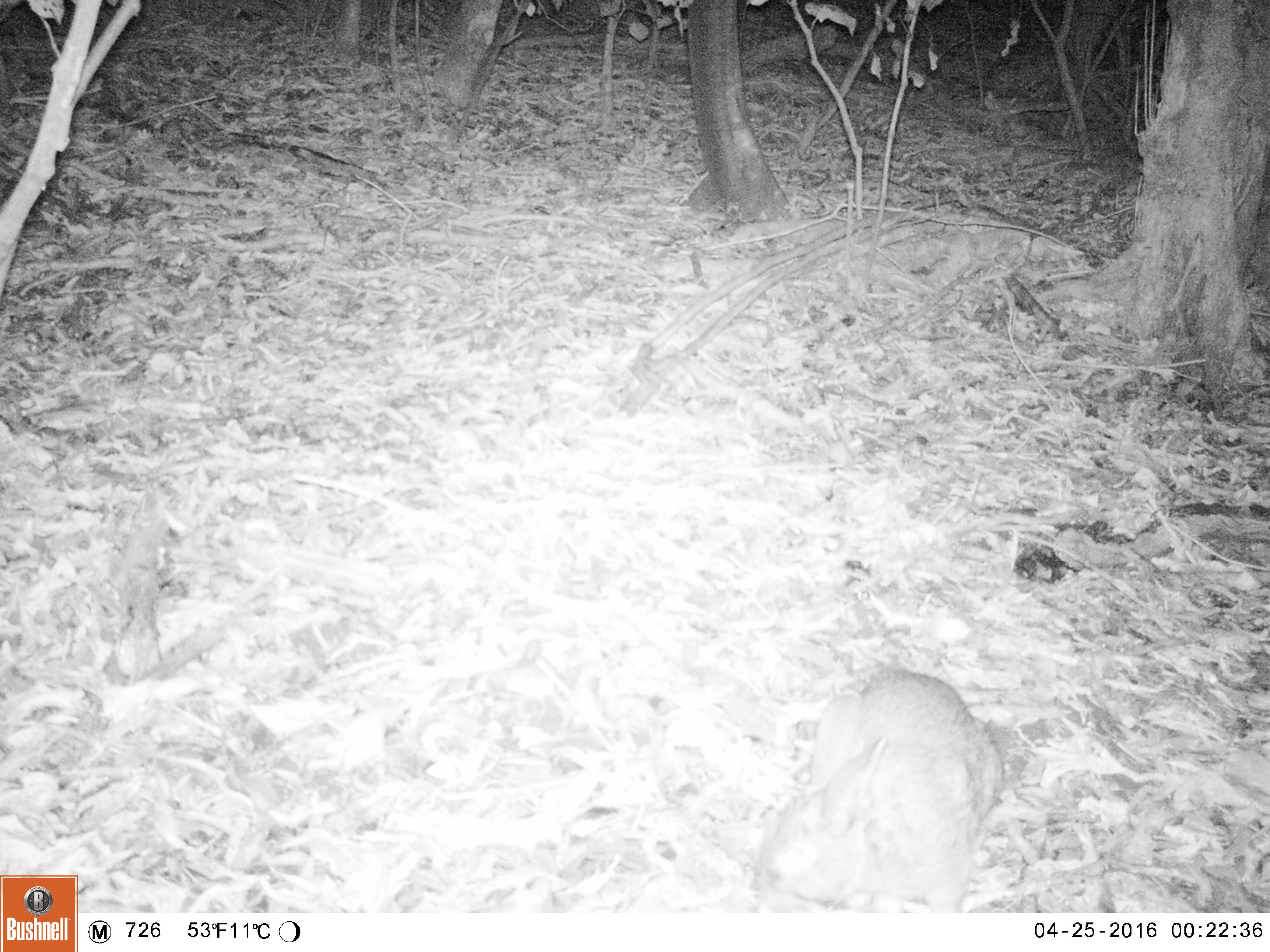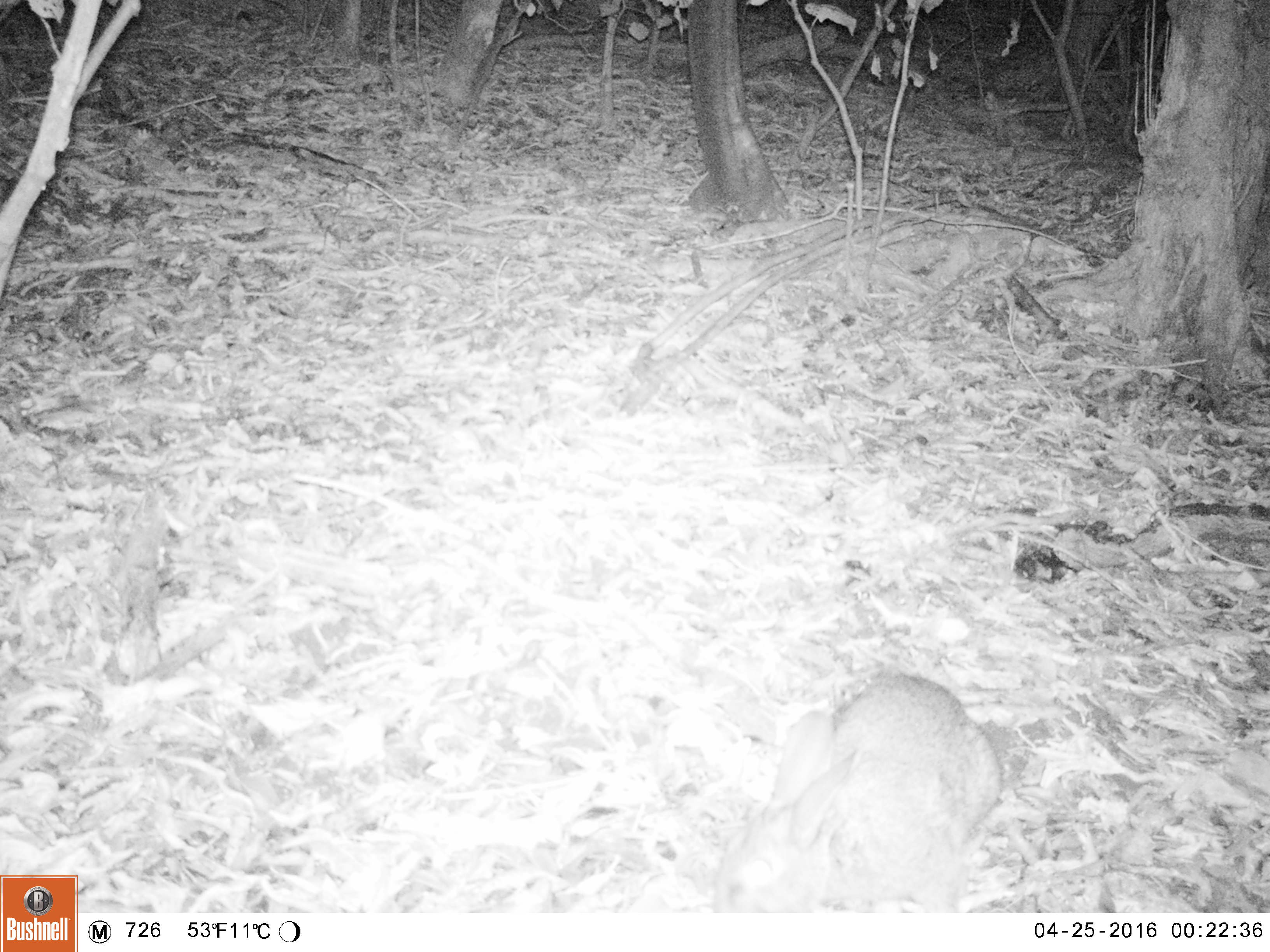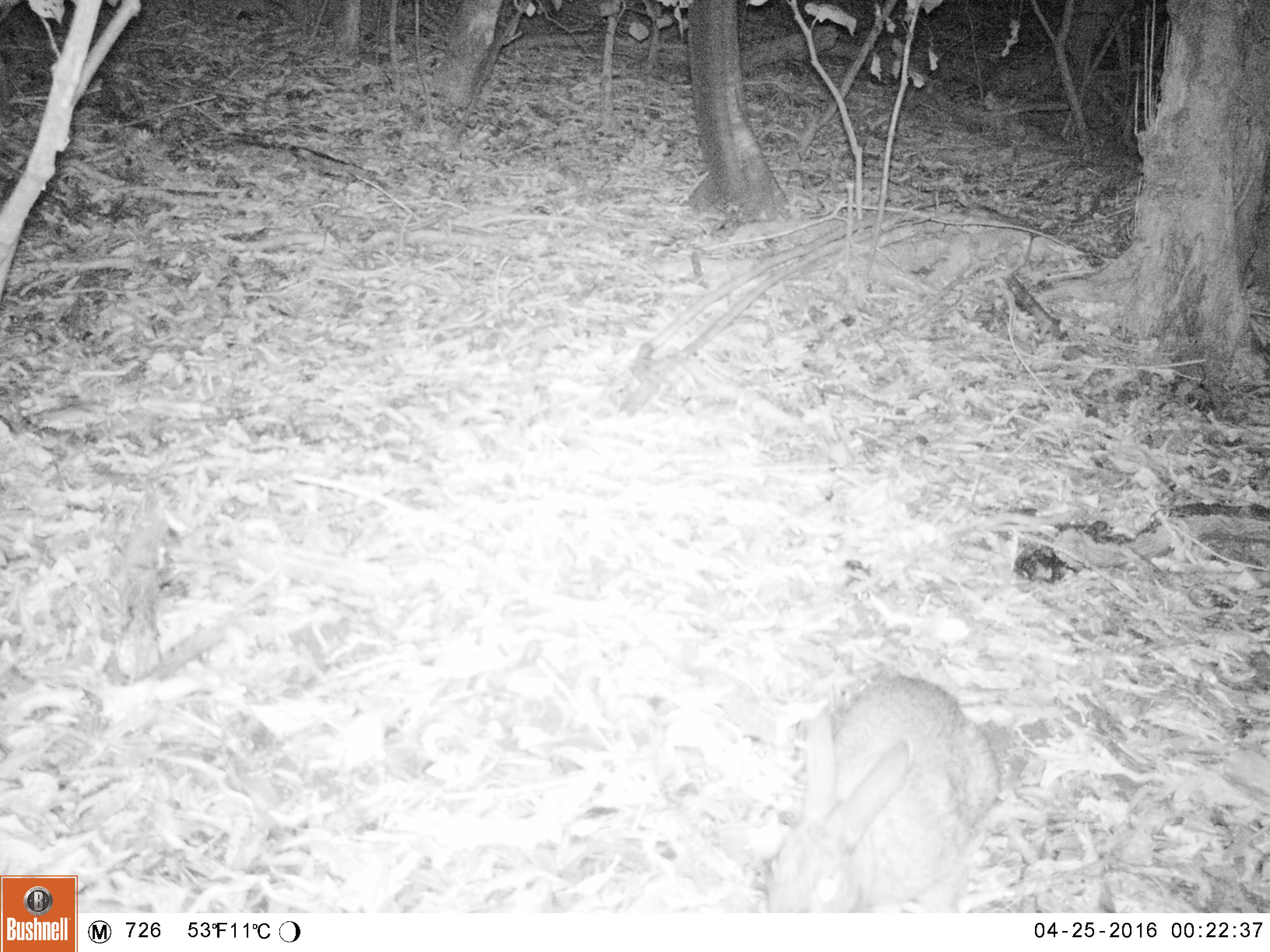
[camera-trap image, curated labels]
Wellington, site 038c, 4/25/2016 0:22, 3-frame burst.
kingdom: Animalia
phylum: Chordata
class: Mammalia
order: Lagomorpha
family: Leporidae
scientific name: Leporidae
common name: rabbit